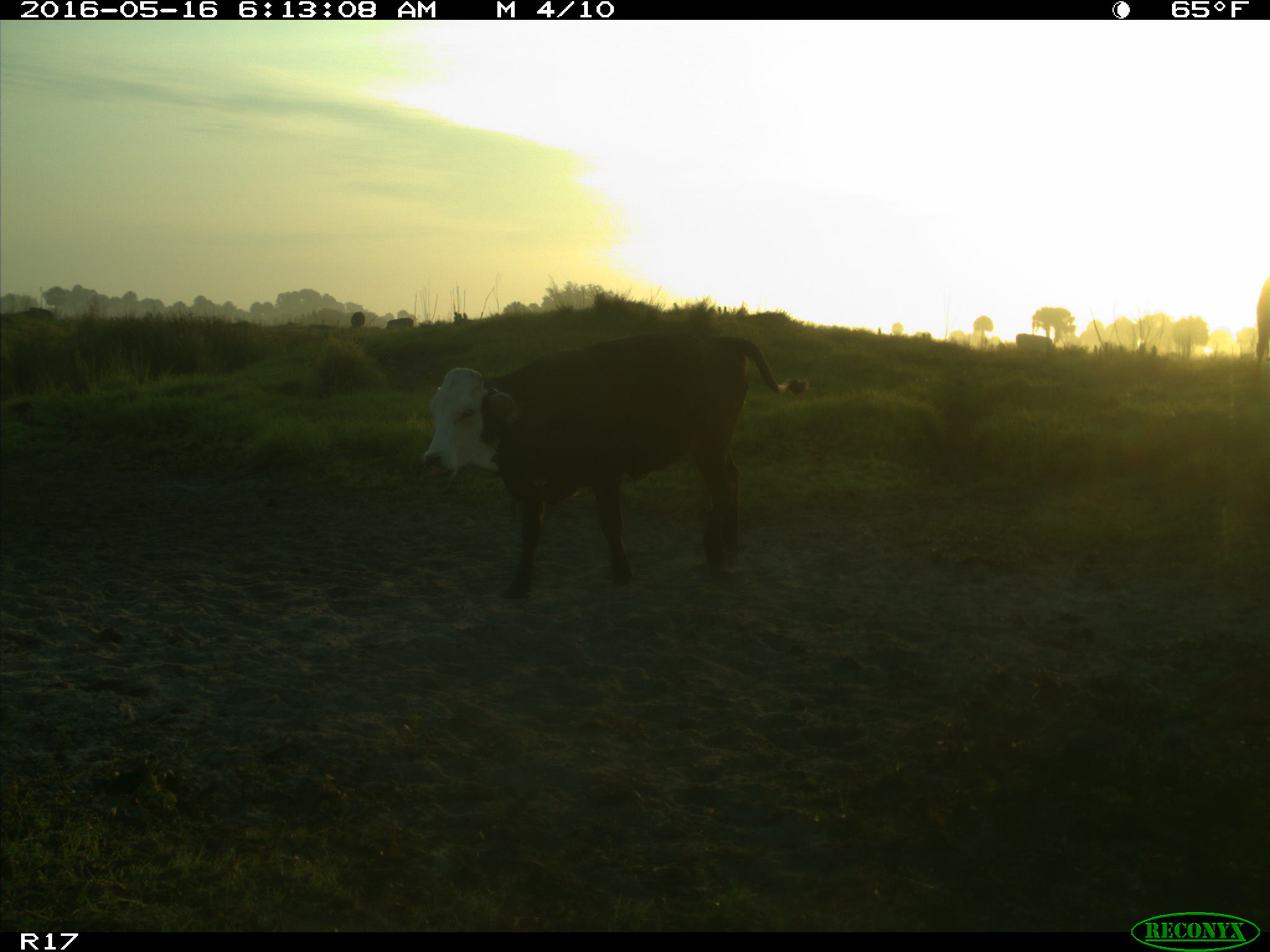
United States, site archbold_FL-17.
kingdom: Animalia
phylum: Chordata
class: Mammalia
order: Artiodactyla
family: Bovidae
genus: Bos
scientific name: Bos taurus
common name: domestic cow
Bos taurus (domestic cow).